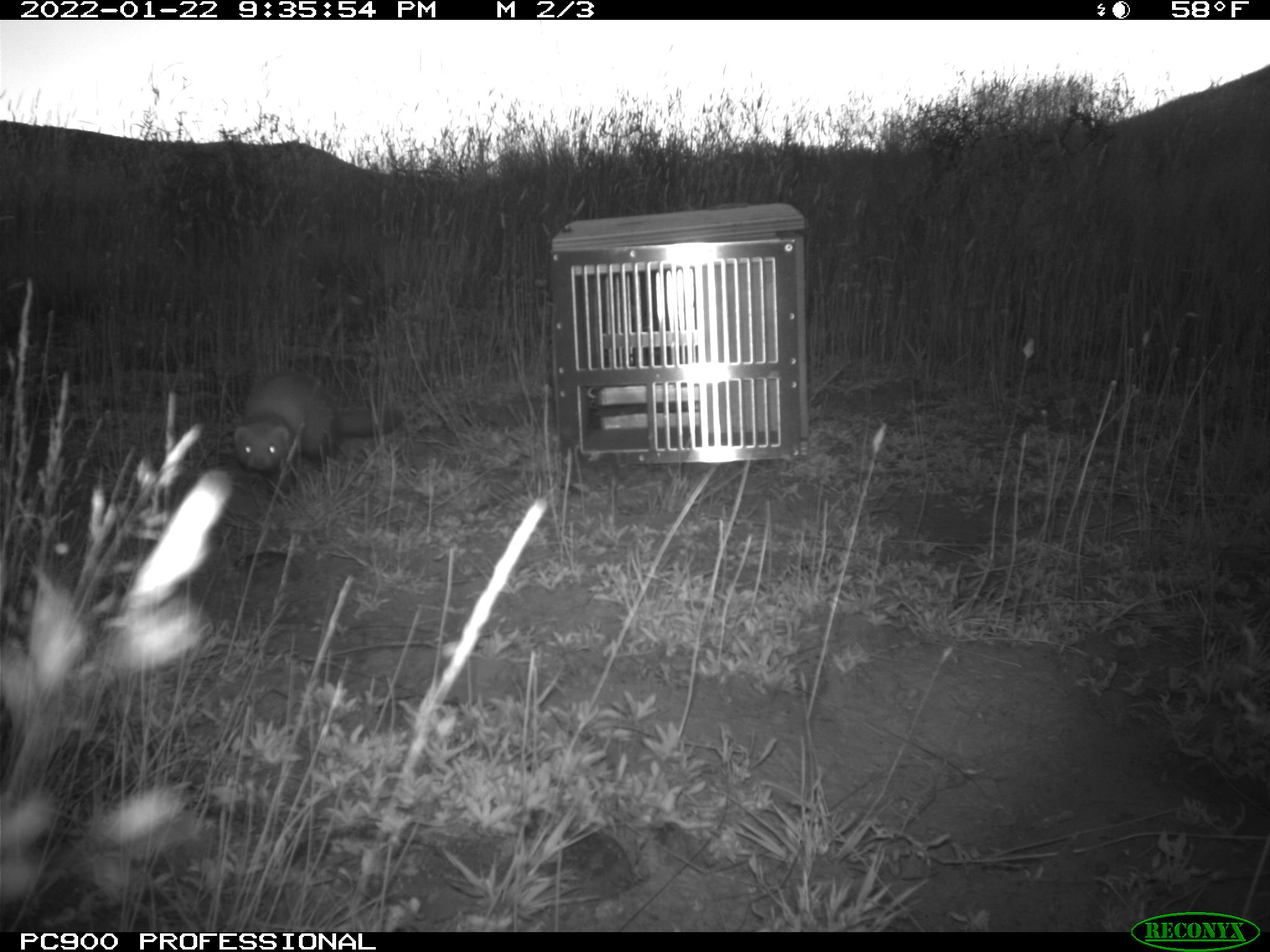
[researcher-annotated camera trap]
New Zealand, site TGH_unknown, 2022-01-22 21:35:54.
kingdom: Animalia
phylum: Chordata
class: Mammalia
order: Carnivora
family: Mustelidae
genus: Mustela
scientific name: Mustela furo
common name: ferret